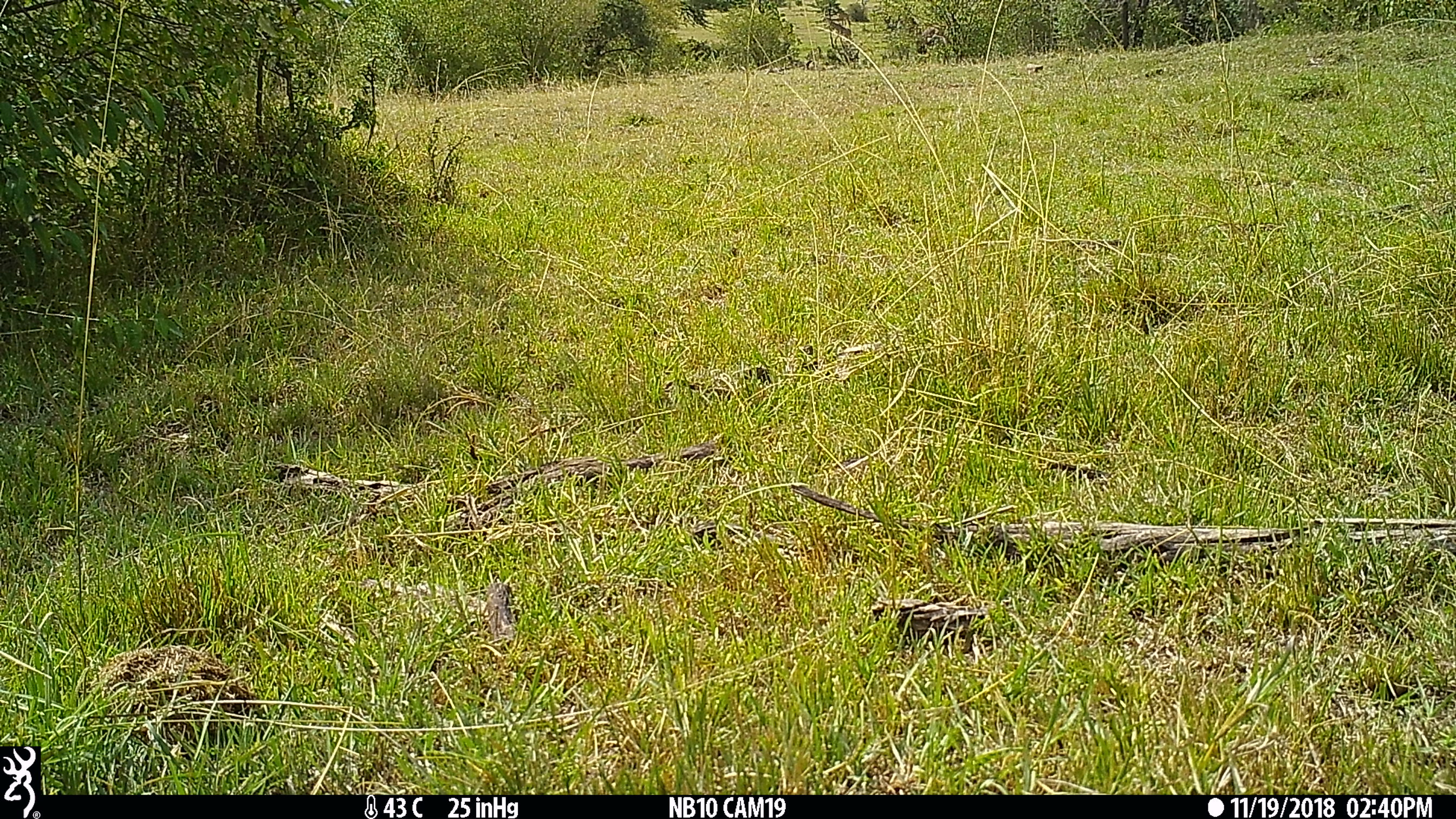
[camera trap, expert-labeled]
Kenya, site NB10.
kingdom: Animalia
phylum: Chordata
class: Mammalia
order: Artiodactyla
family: Giraffidae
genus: Giraffa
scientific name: Giraffa camelopardalis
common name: northern giraffe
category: giraffe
Giraffe (northern giraffe) (Giraffa camelopardalis).